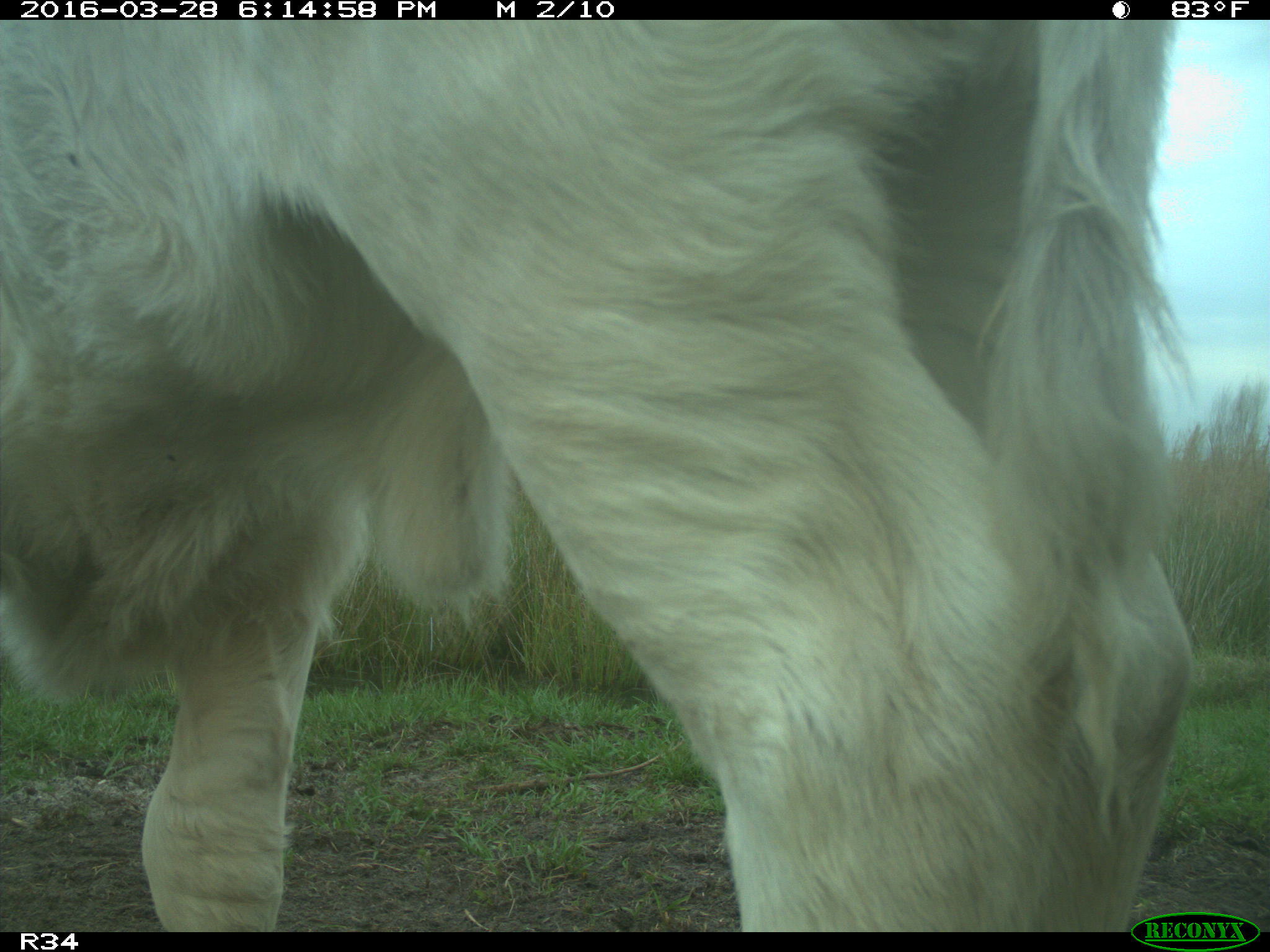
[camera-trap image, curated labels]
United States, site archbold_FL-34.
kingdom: Animalia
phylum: Chordata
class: Mammalia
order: Artiodactyla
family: Bovidae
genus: Bos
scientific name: Bos taurus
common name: domestic cow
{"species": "Bos taurus (domestic cow)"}